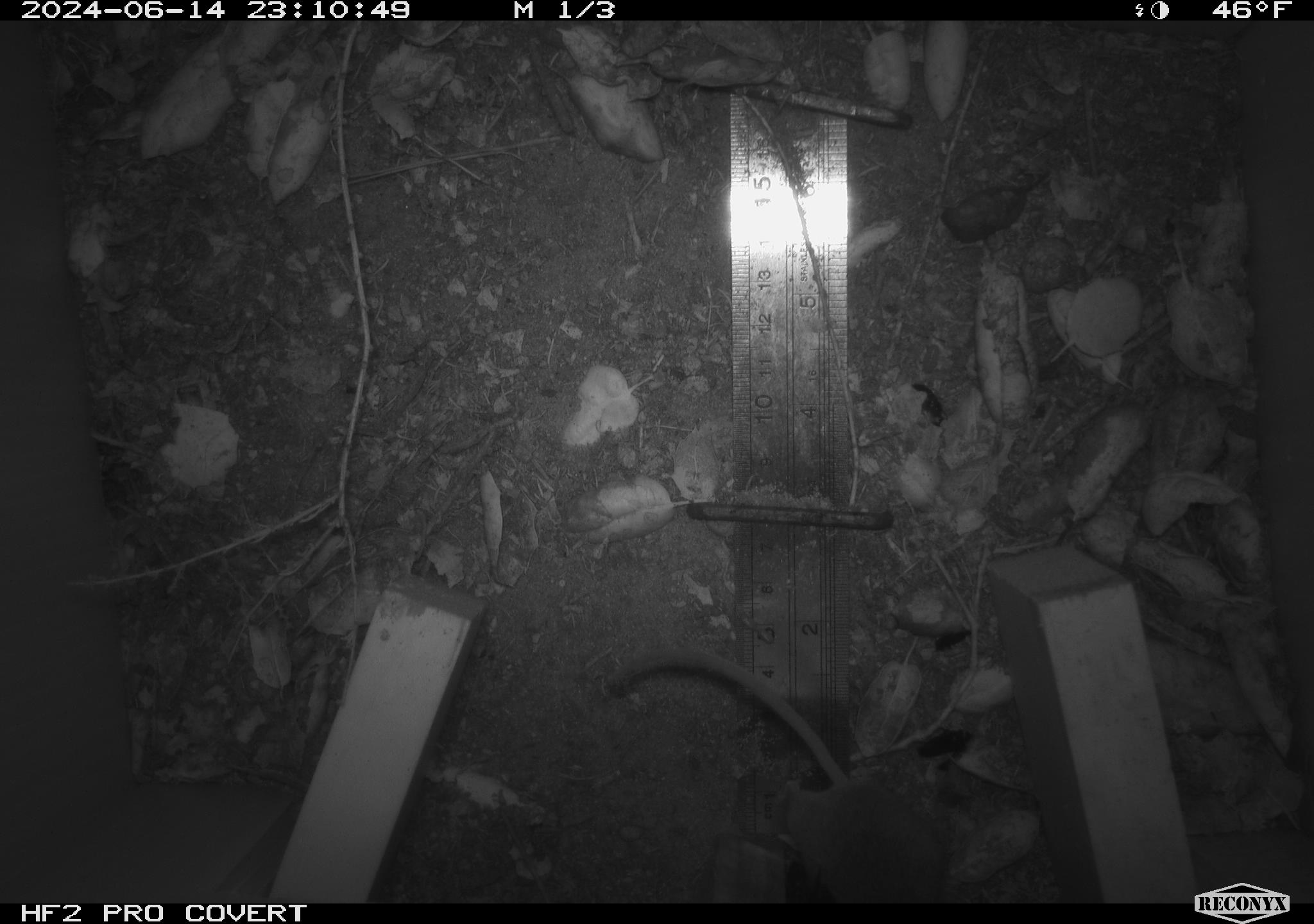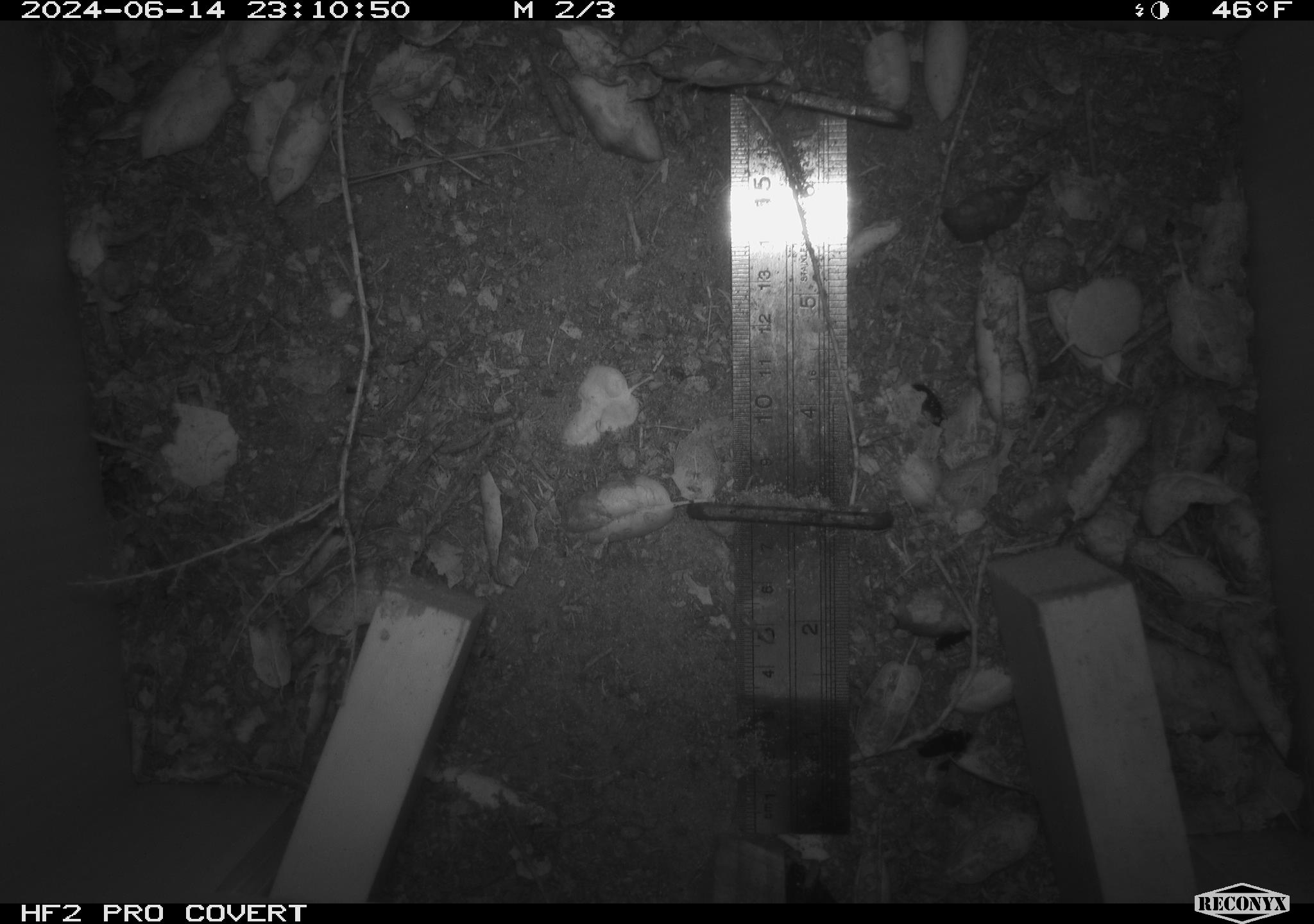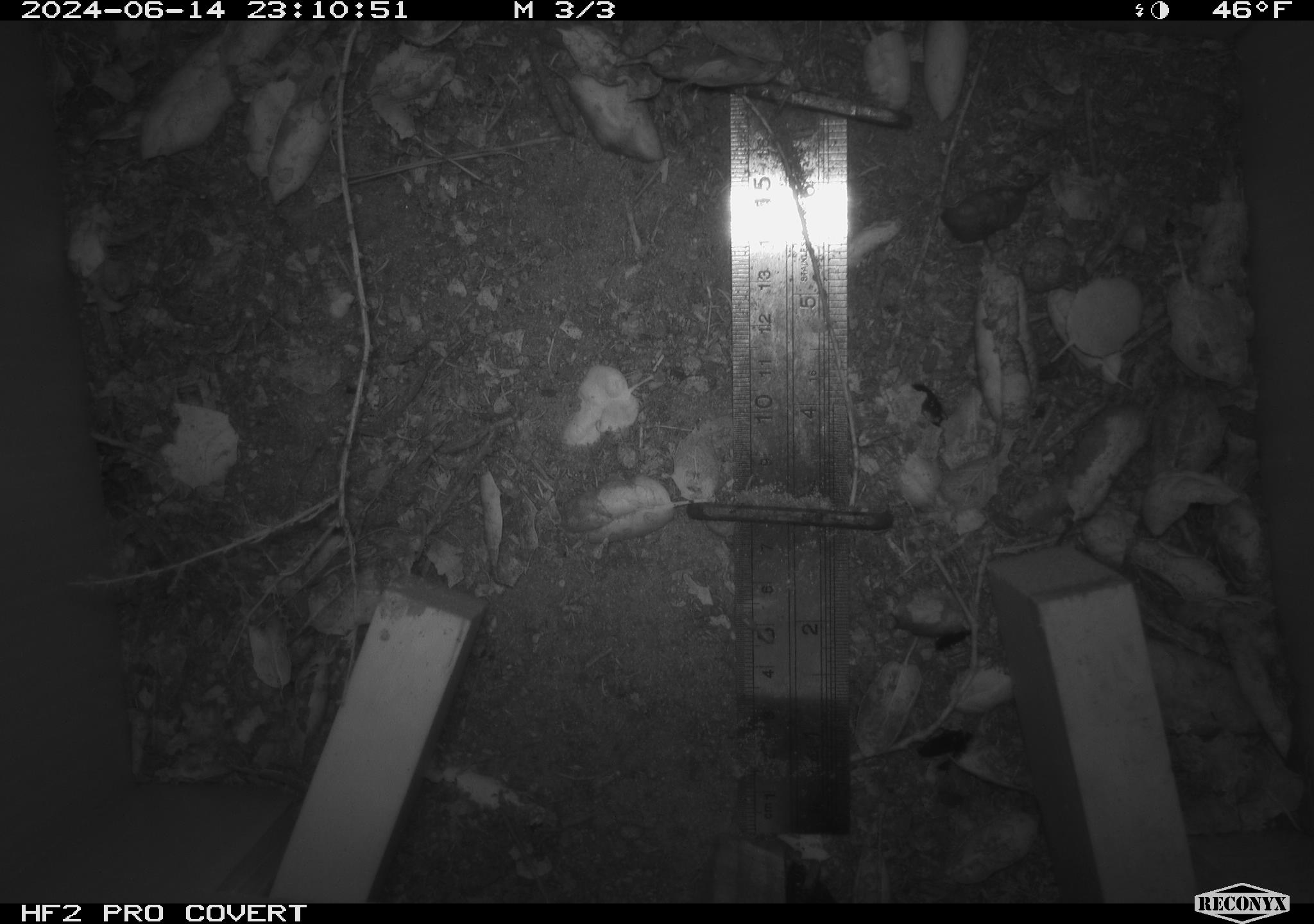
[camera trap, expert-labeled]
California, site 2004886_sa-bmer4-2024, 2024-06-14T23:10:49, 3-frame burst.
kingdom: Animalia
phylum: Chordata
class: Mammalia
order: Rodentia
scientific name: Rodentia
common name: woodrat or rat or mouse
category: woodrat or rat or mouse species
Woodrat or rat or mouse species (woodrat or rat or mouse) (Rodentia).